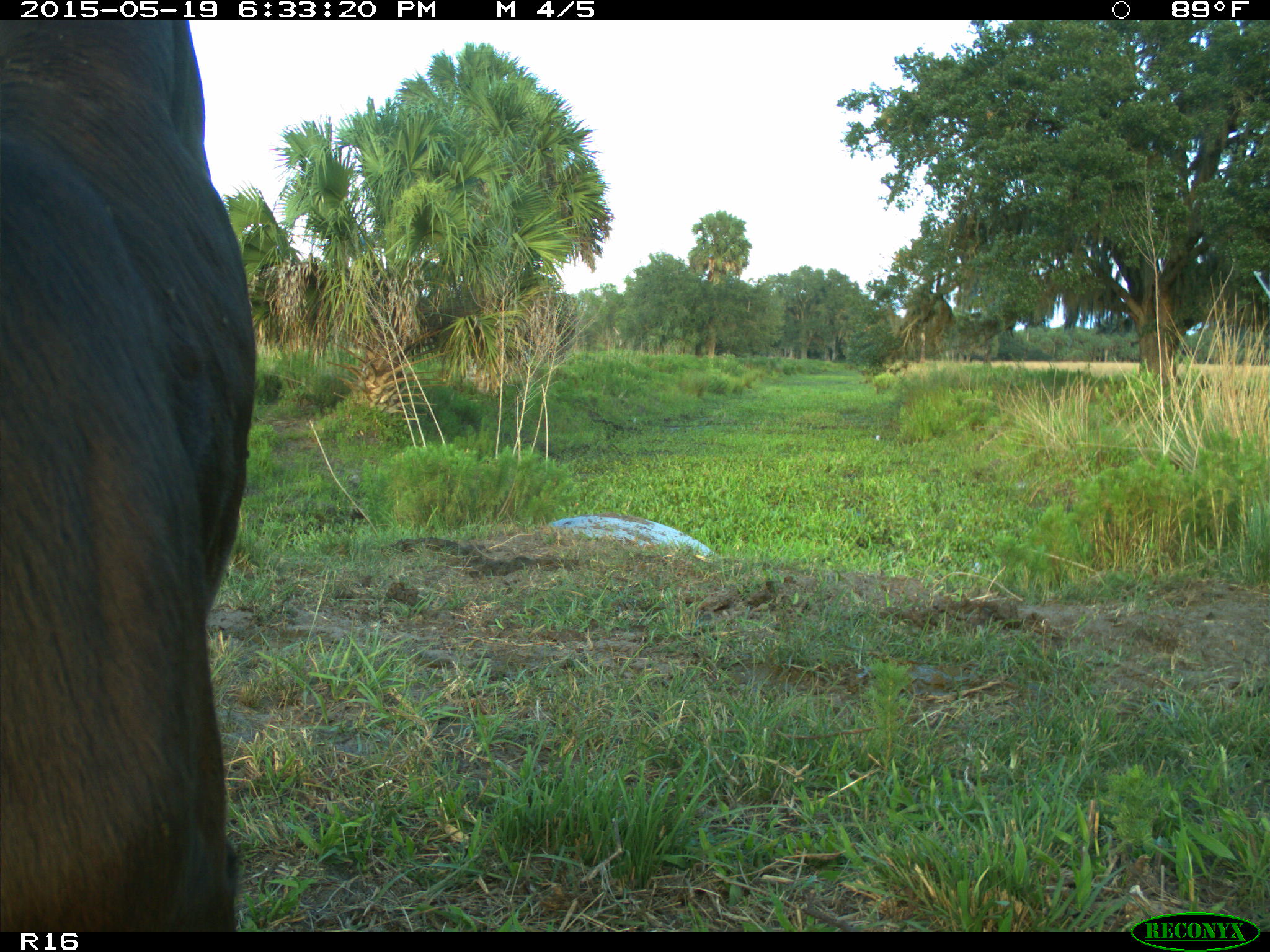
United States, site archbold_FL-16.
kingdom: Animalia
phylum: Chordata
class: Mammalia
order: Artiodactyla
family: Bovidae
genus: Bos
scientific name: Bos taurus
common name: domestic cow